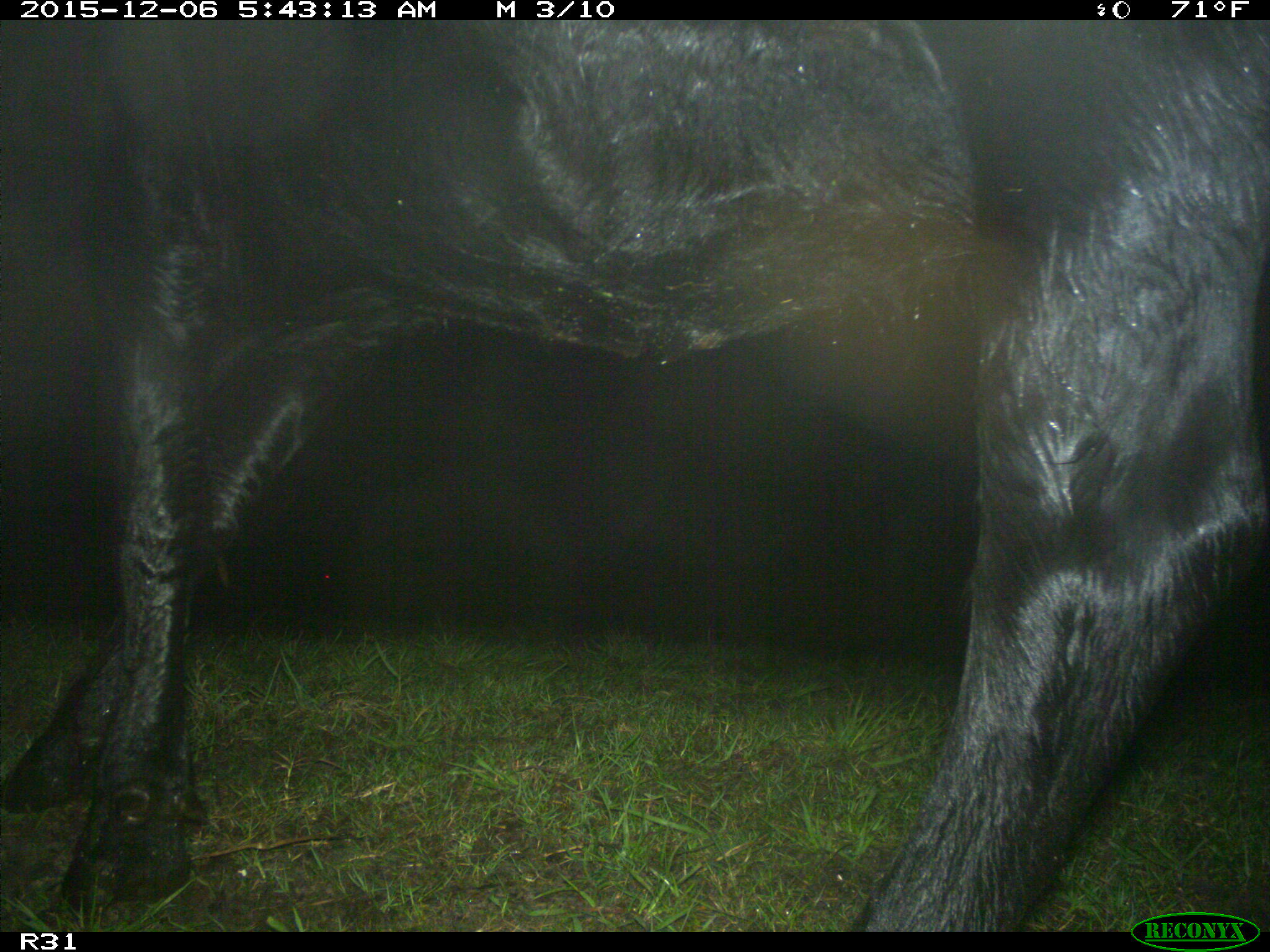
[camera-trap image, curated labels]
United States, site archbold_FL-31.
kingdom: Animalia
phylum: Chordata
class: Mammalia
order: Artiodactyla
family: Bovidae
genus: Bos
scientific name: Bos taurus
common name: domestic cow